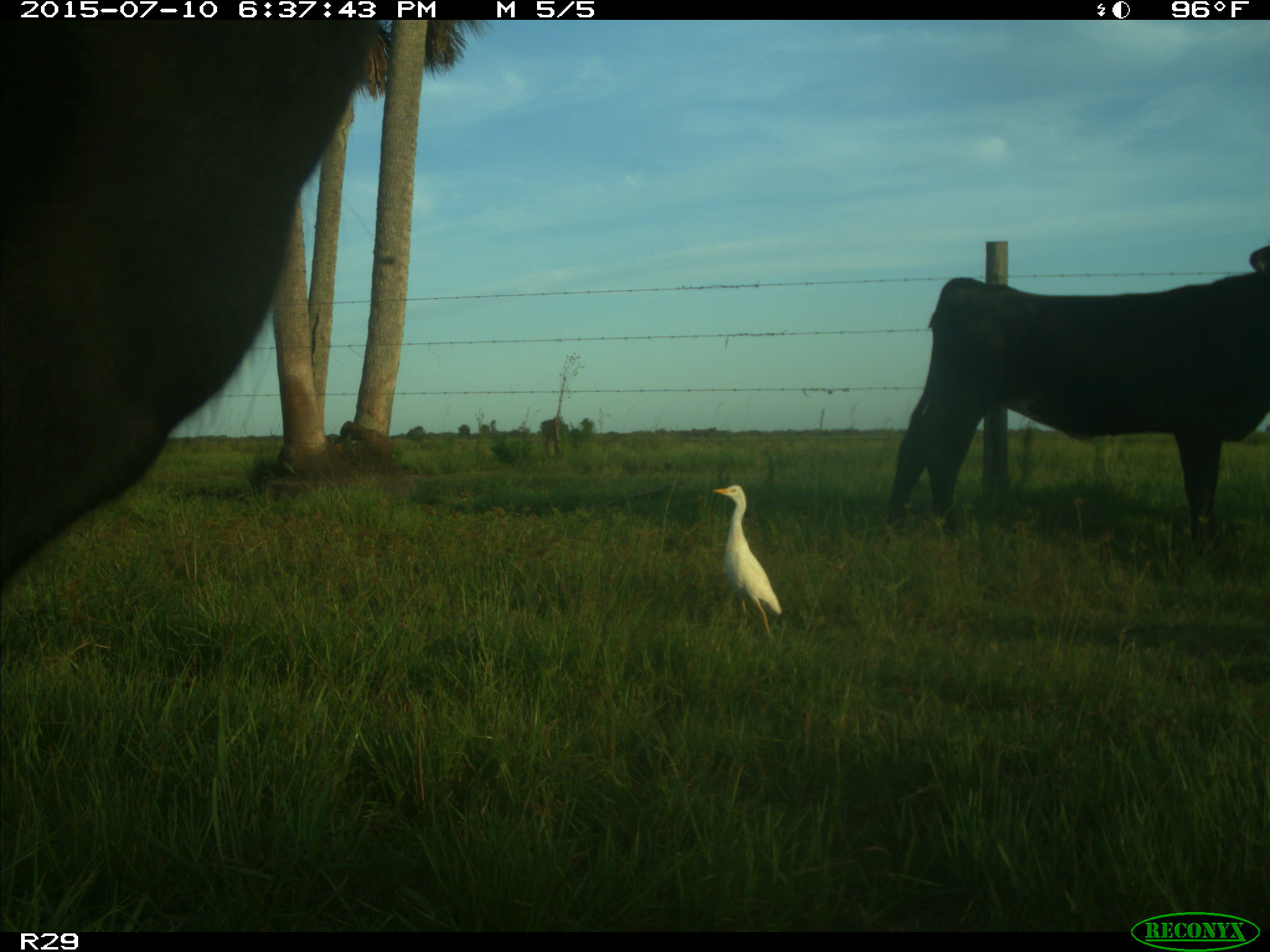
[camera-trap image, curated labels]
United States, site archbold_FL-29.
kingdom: Animalia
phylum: Chordata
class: Mammalia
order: Artiodactyla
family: Bovidae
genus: Bos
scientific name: Bos taurus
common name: domestic cow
Bos taurus (domestic cow).